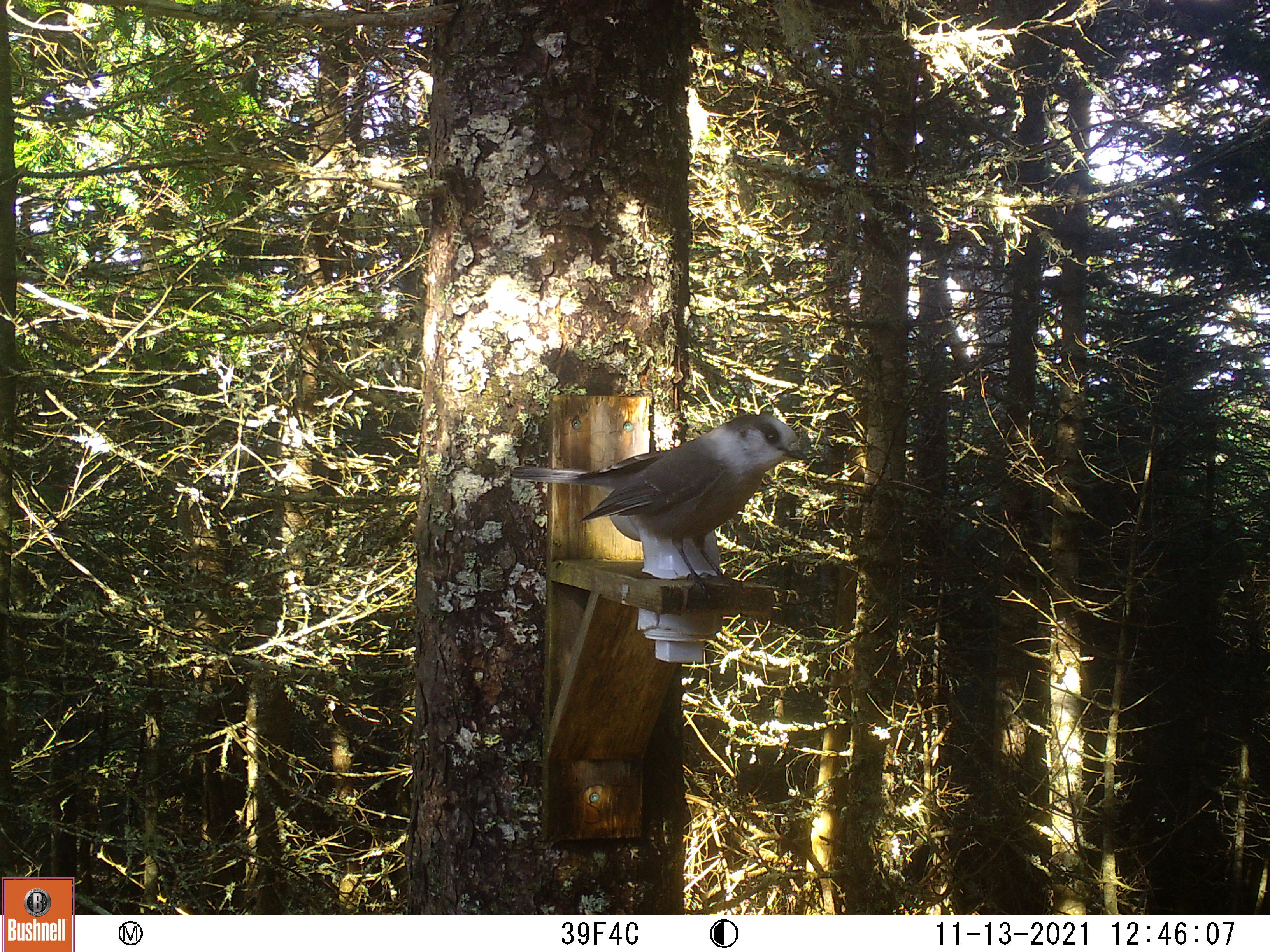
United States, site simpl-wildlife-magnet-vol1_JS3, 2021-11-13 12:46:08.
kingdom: Animalia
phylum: Chordata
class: Aves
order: Passeriformes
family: Corvidae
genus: Perisoreus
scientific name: Perisoreus canadensis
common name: canada jay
Canada jay (Perisoreus canadensis).